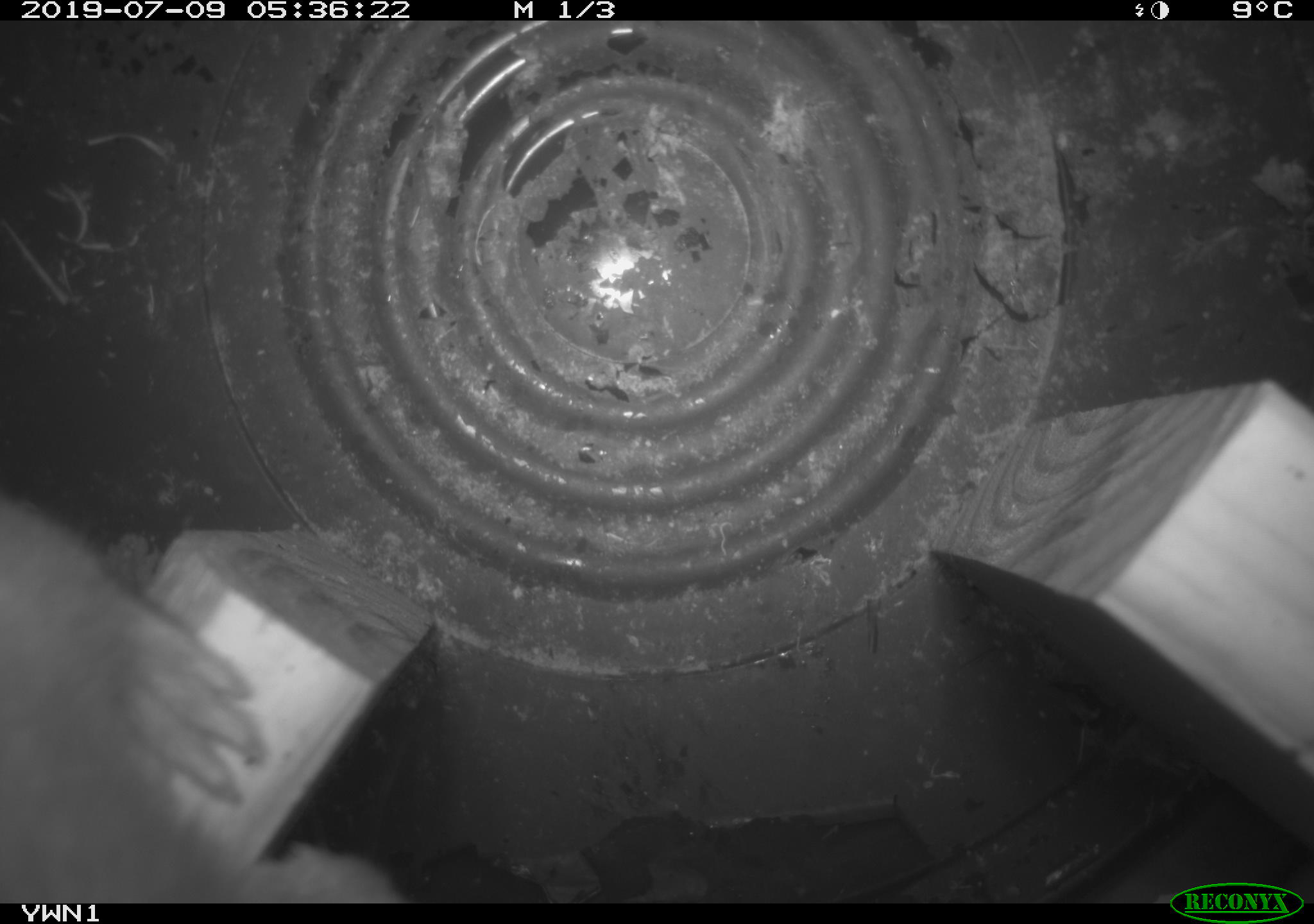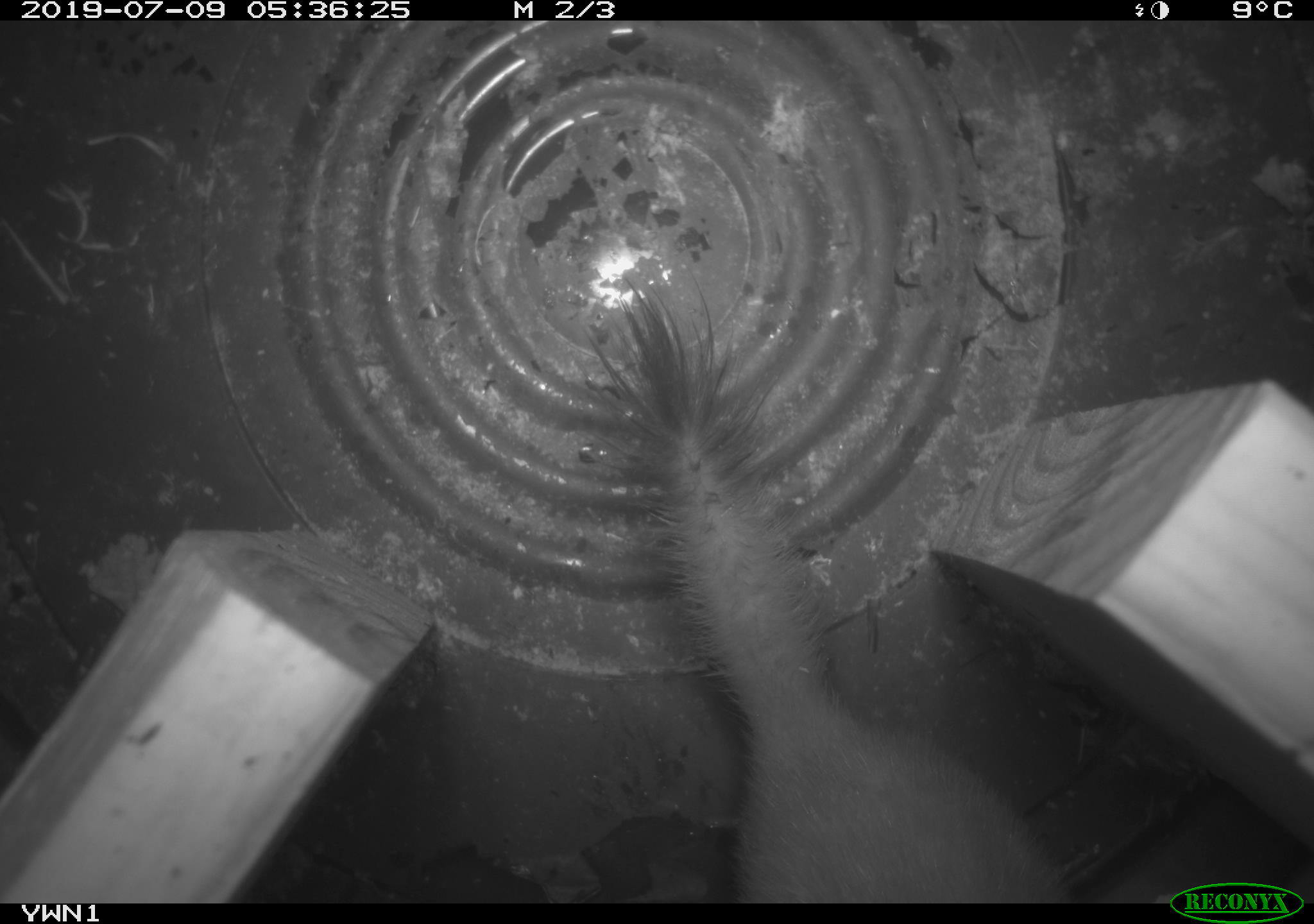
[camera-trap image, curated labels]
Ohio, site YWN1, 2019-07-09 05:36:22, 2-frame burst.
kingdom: Animalia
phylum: Chordata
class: Mammalia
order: Carnivora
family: Mustelidae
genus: Neogale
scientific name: Neogale frenata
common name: long-tailed weasel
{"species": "long-tailed weasel (Neogale frenata)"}